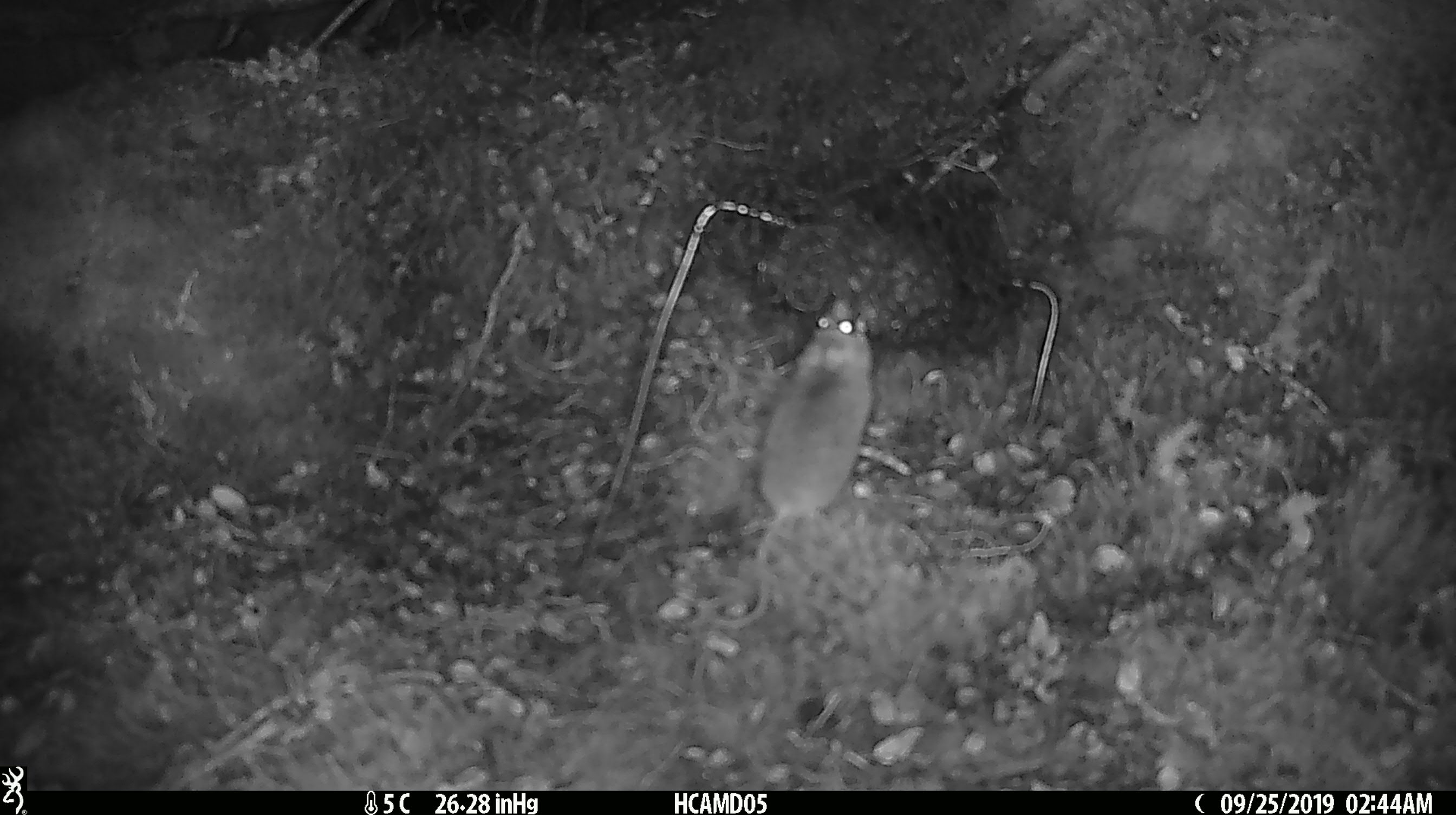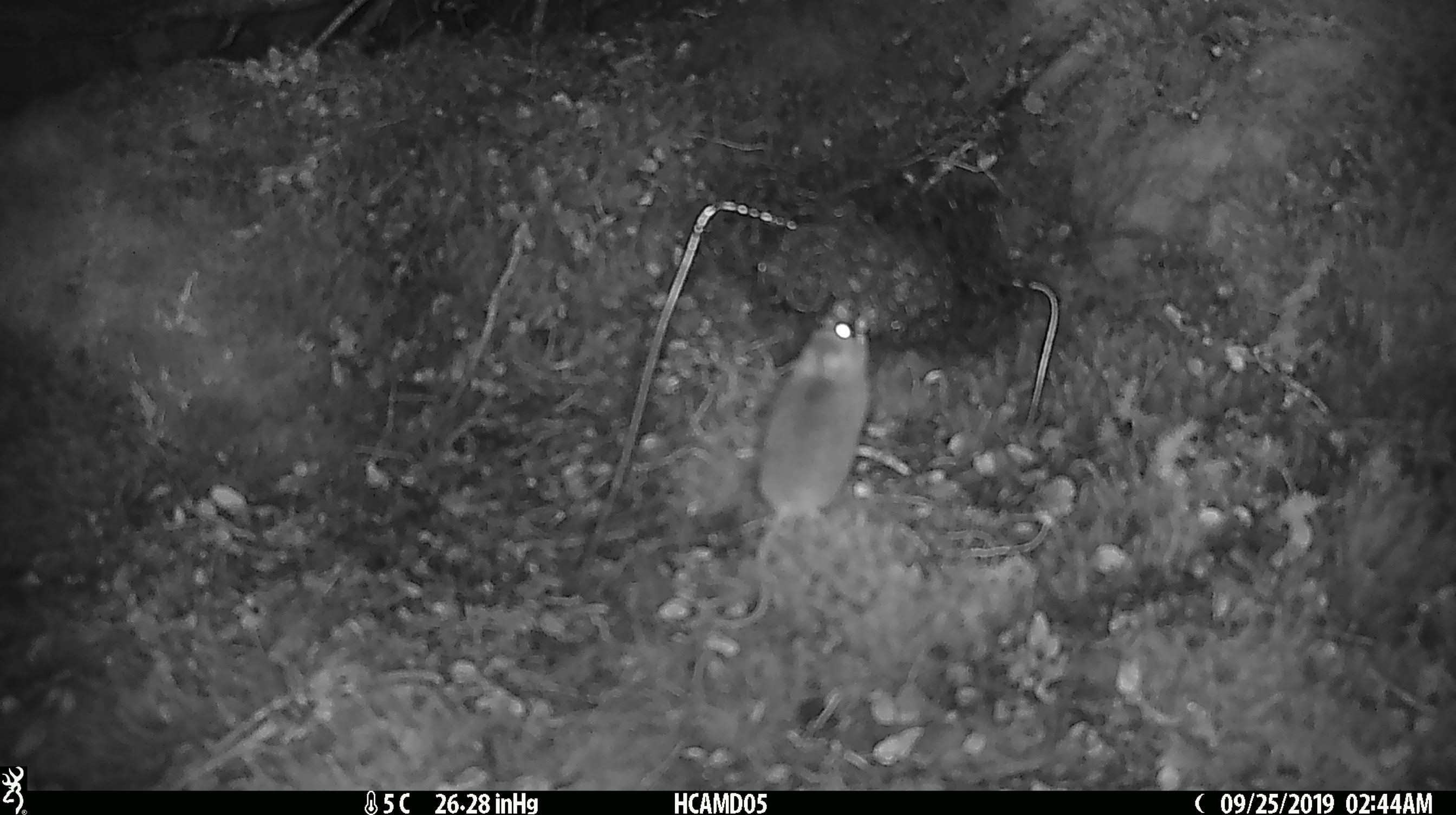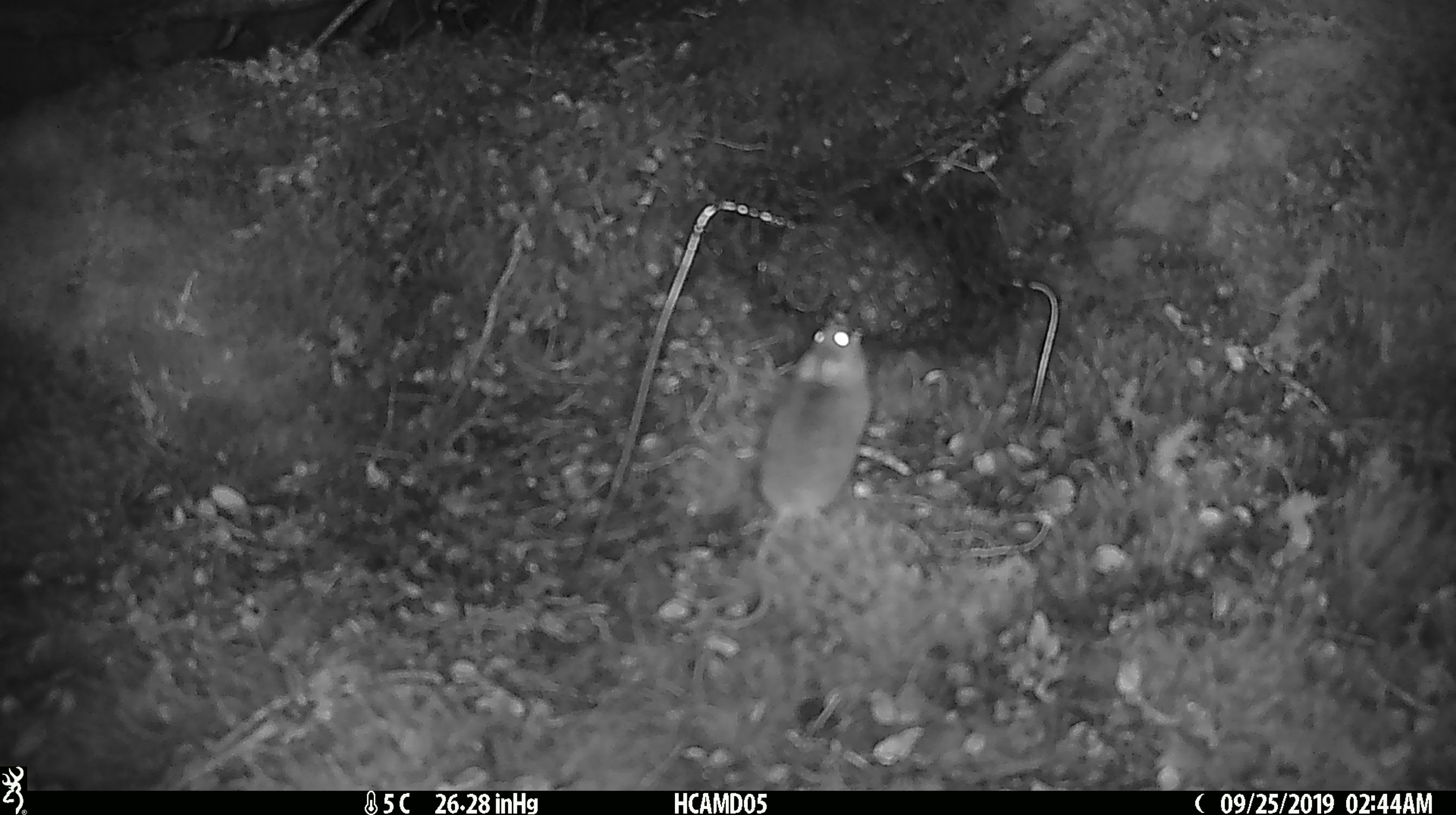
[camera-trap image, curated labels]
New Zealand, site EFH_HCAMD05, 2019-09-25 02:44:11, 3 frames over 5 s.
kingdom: Animalia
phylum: Chordata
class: Mammalia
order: Rodentia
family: Muridae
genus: Mus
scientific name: Mus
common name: mouse